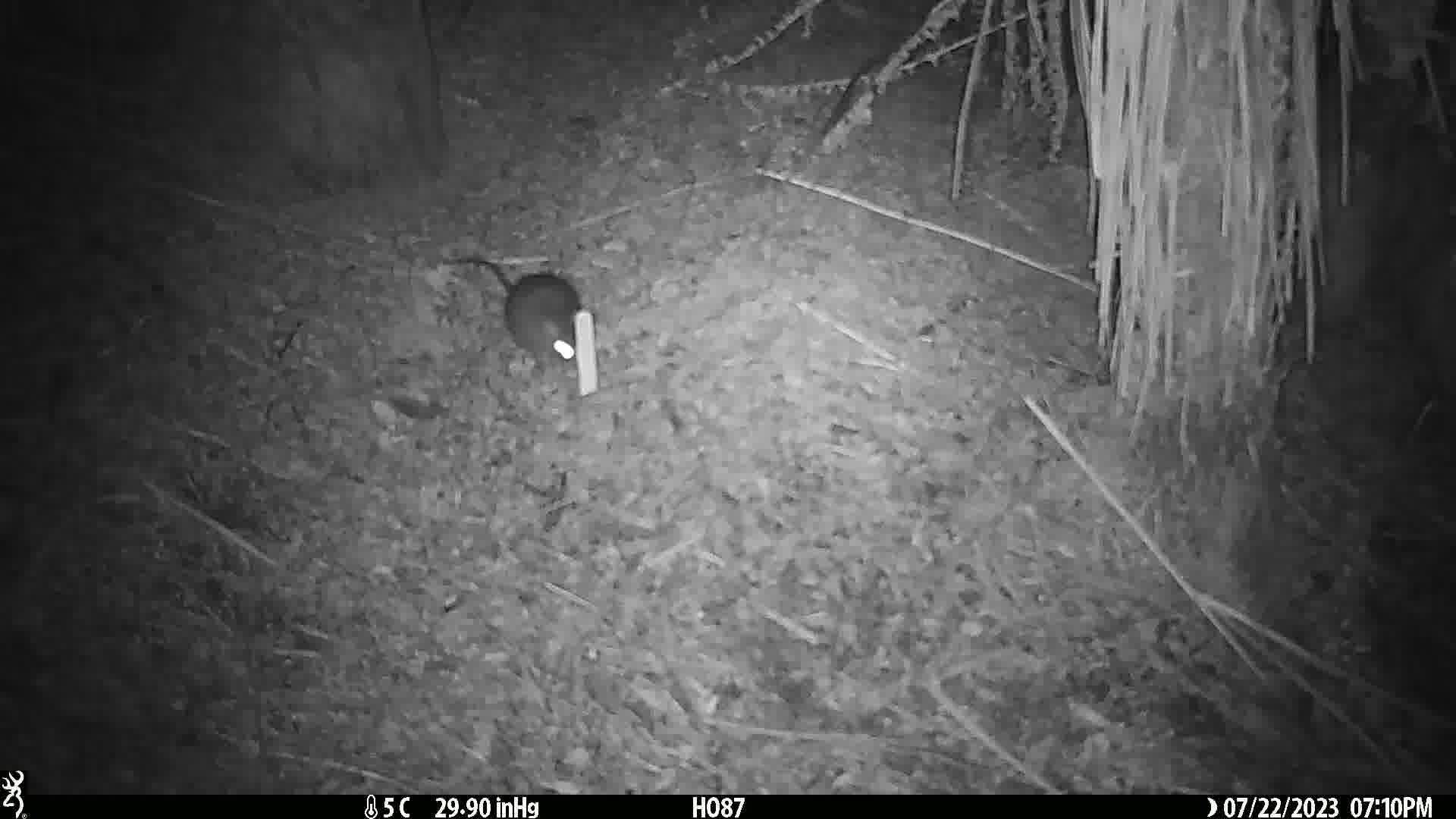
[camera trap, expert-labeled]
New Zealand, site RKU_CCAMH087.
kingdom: Animalia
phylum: Chordata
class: Mammalia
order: Rodentia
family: Muridae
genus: Rattus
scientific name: Rattus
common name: rat